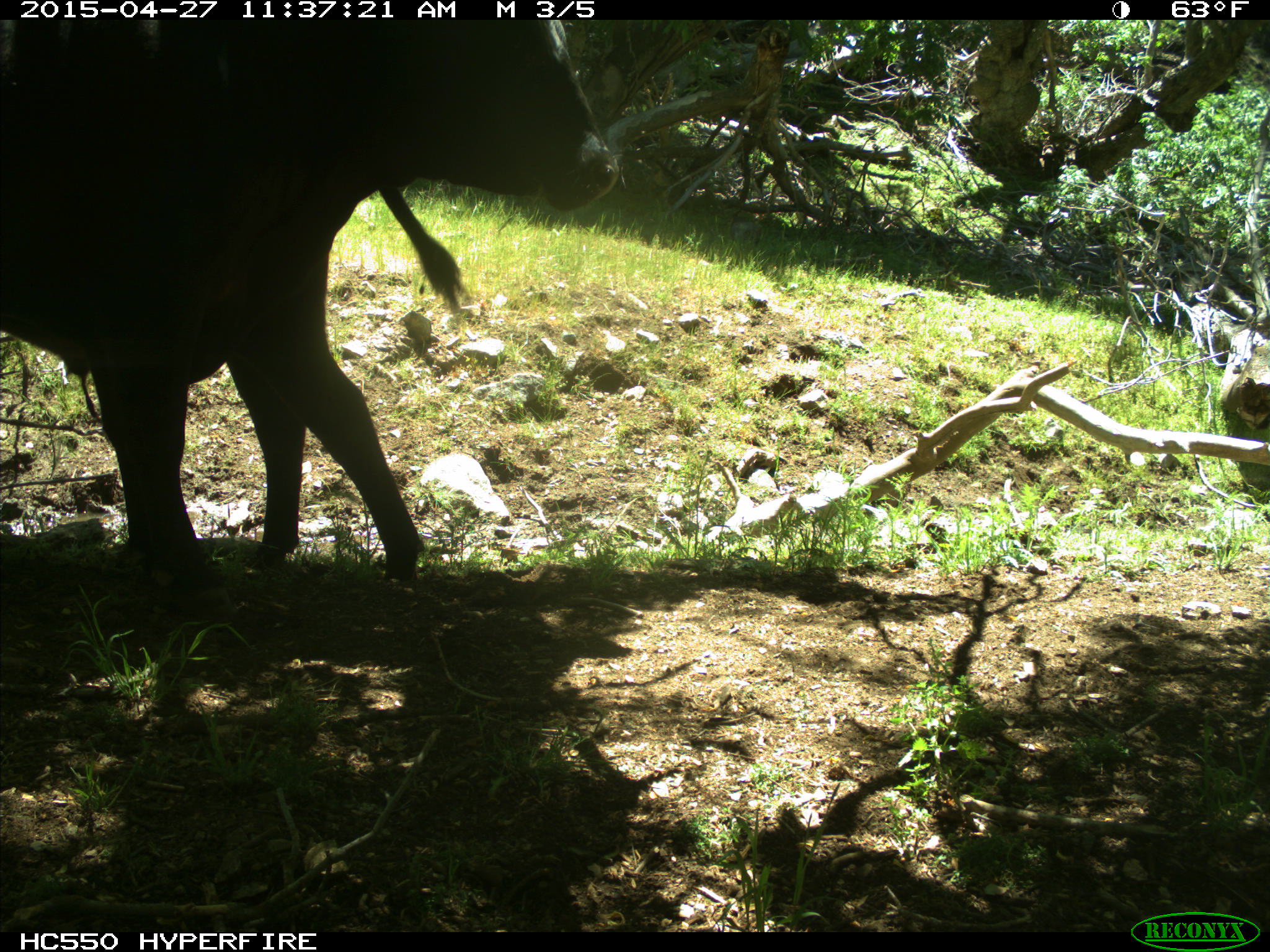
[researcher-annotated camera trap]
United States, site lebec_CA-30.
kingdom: Animalia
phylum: Chordata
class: Mammalia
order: Artiodactyla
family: Bovidae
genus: Bos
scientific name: Bos taurus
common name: domestic cow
Bos taurus (domestic cow).